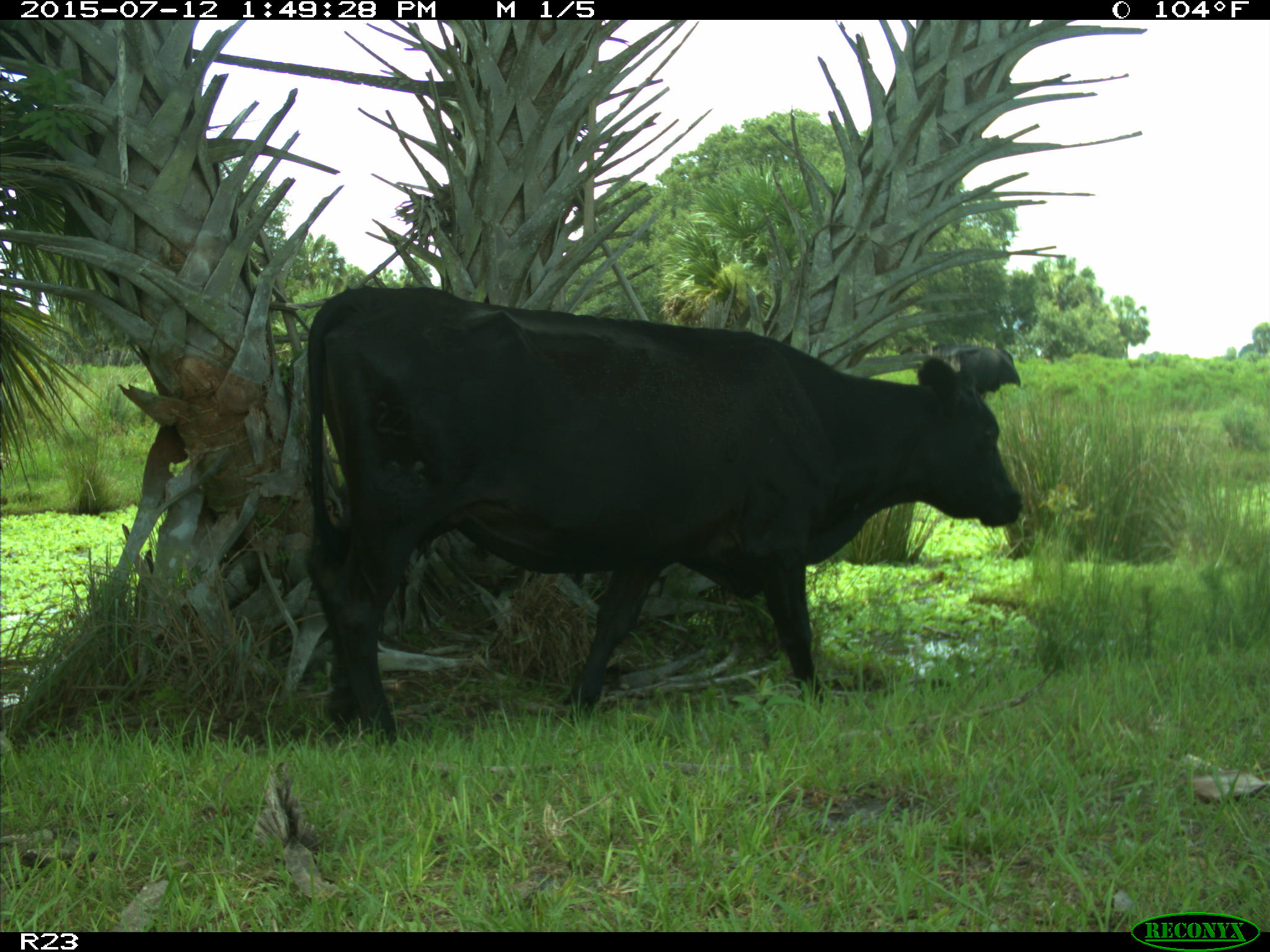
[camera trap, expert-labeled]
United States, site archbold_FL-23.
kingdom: Animalia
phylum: Chordata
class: Mammalia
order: Artiodactyla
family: Bovidae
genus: Bos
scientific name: Bos taurus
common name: domestic cow